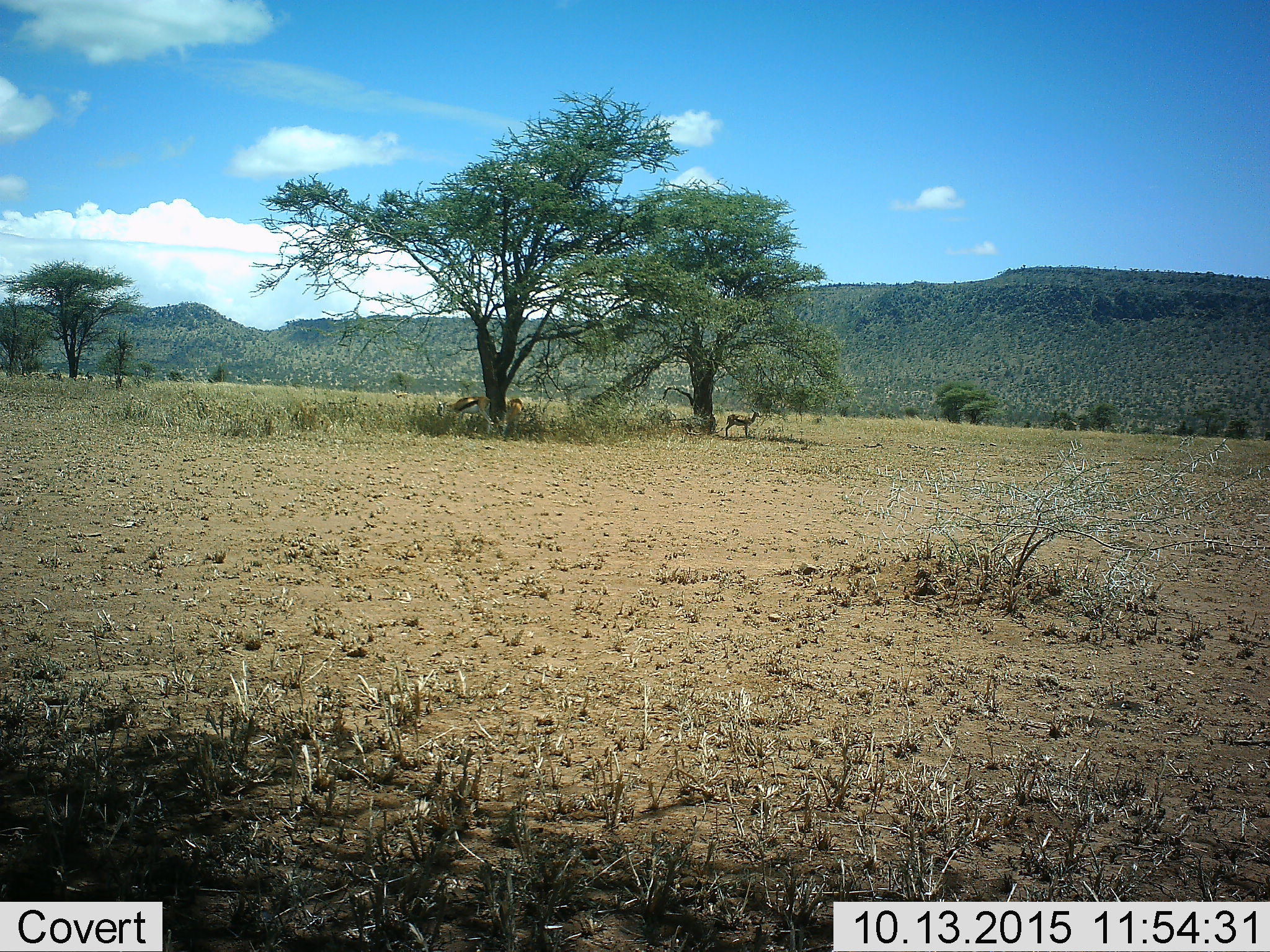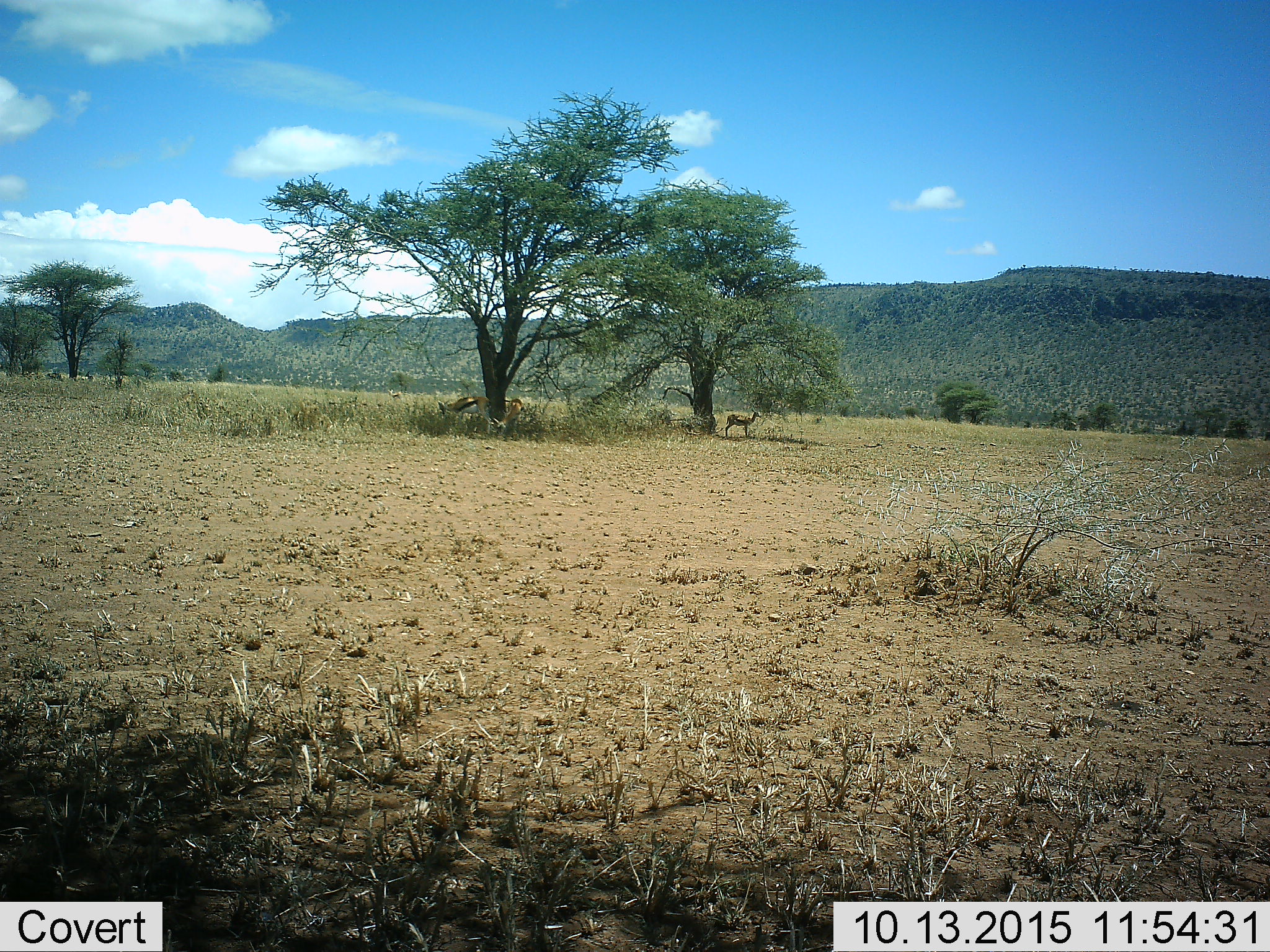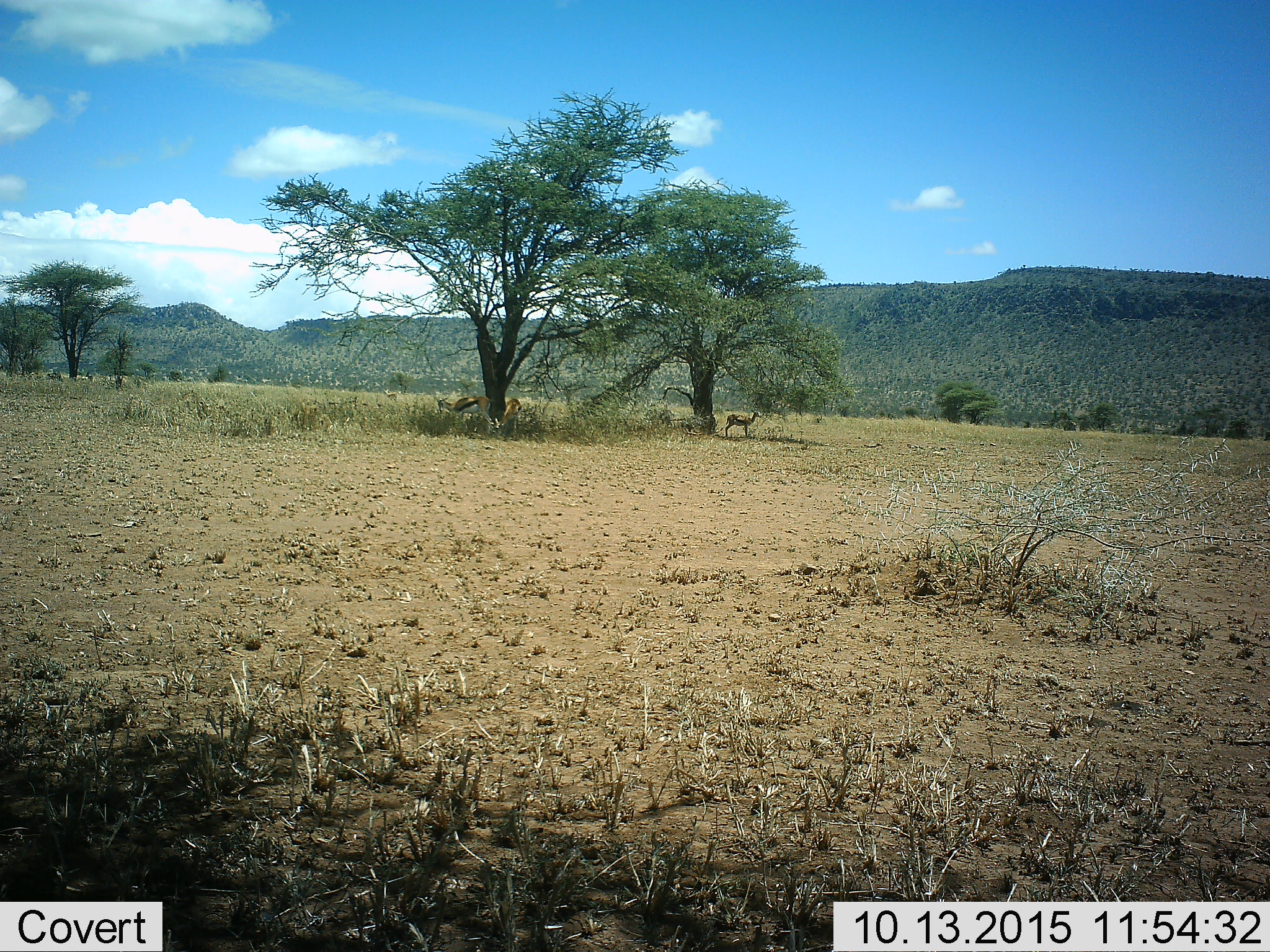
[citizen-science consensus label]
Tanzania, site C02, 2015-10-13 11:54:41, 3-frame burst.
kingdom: Animalia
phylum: Chordata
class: Mammalia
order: Artiodactyla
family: Bovidae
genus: Eudorcas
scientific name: Eudorcas thomsonii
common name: thomson's gazelle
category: gazellethomsons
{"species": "gazellethomsons (thomson's gazelle) (Eudorcas thomsonii)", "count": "3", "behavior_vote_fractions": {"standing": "94%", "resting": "12%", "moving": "12%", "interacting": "0%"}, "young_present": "12%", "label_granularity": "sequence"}